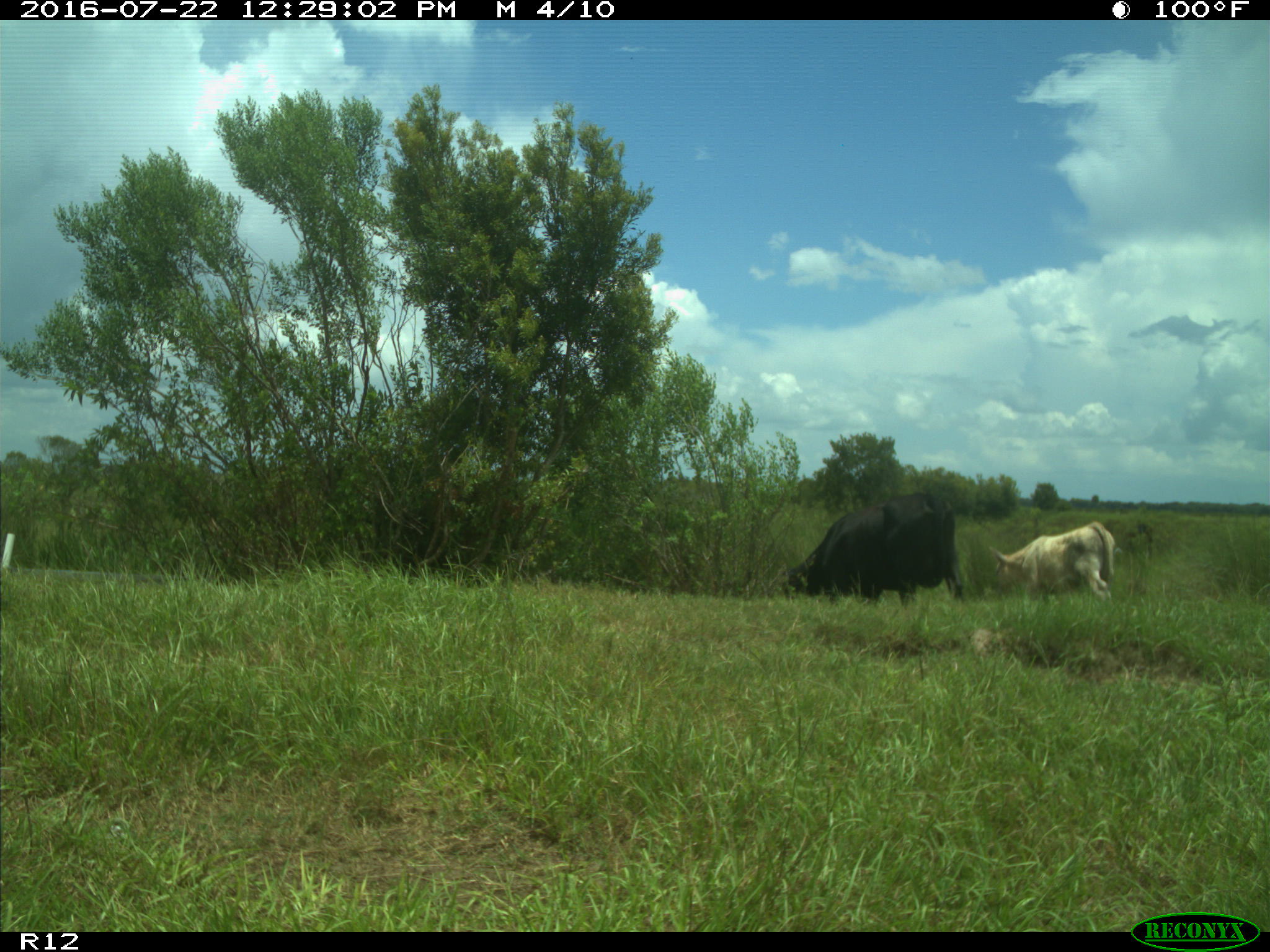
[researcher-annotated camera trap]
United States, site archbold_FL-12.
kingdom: Animalia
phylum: Chordata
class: Mammalia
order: Artiodactyla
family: Bovidae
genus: Bos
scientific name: Bos taurus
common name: domestic cow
Bos taurus (domestic cow).